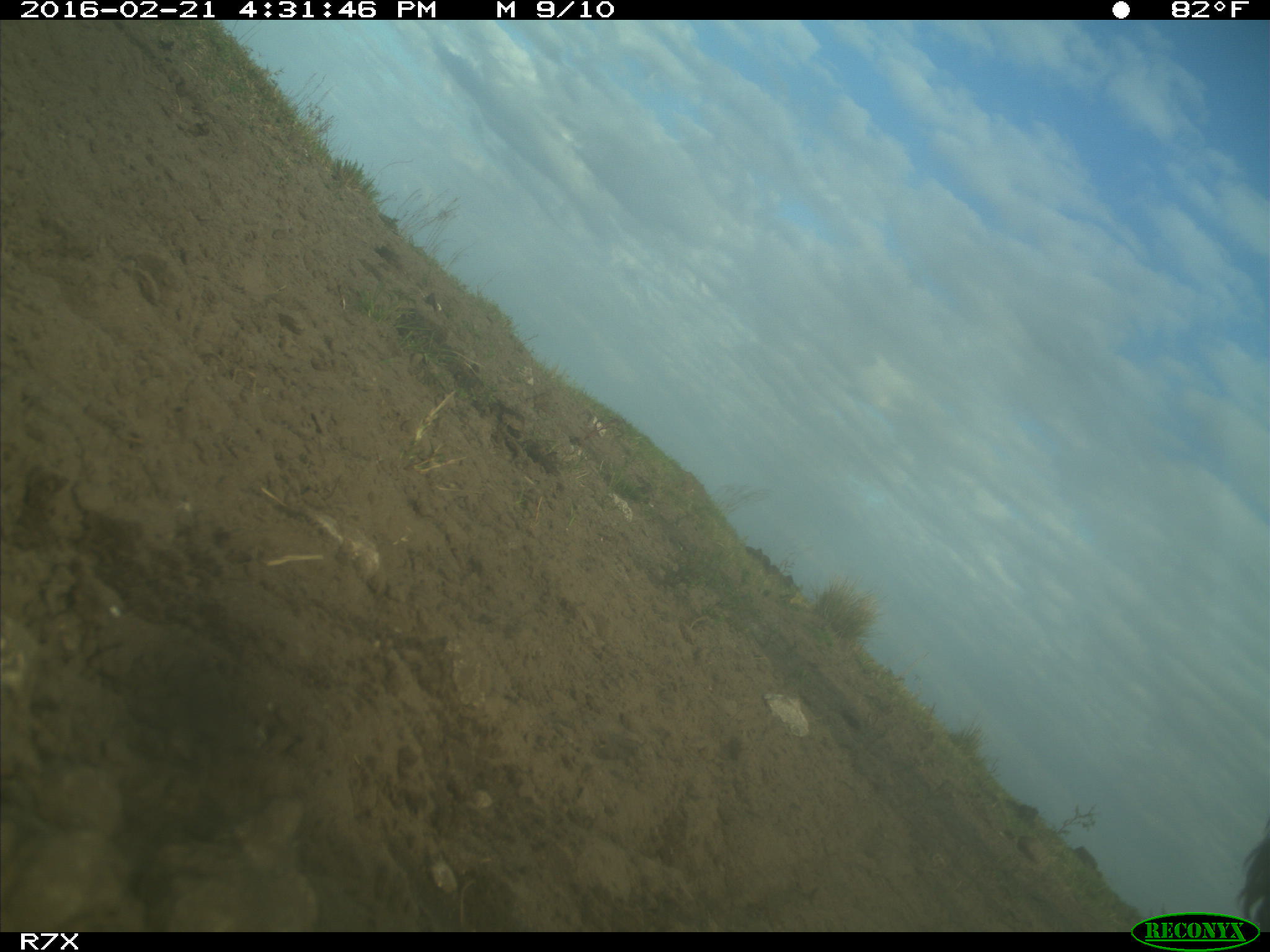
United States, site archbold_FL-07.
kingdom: Animalia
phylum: Chordata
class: Mammalia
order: Artiodactyla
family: Bovidae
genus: Bos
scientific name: Bos taurus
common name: domestic cow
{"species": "Bos taurus (domestic cow)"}